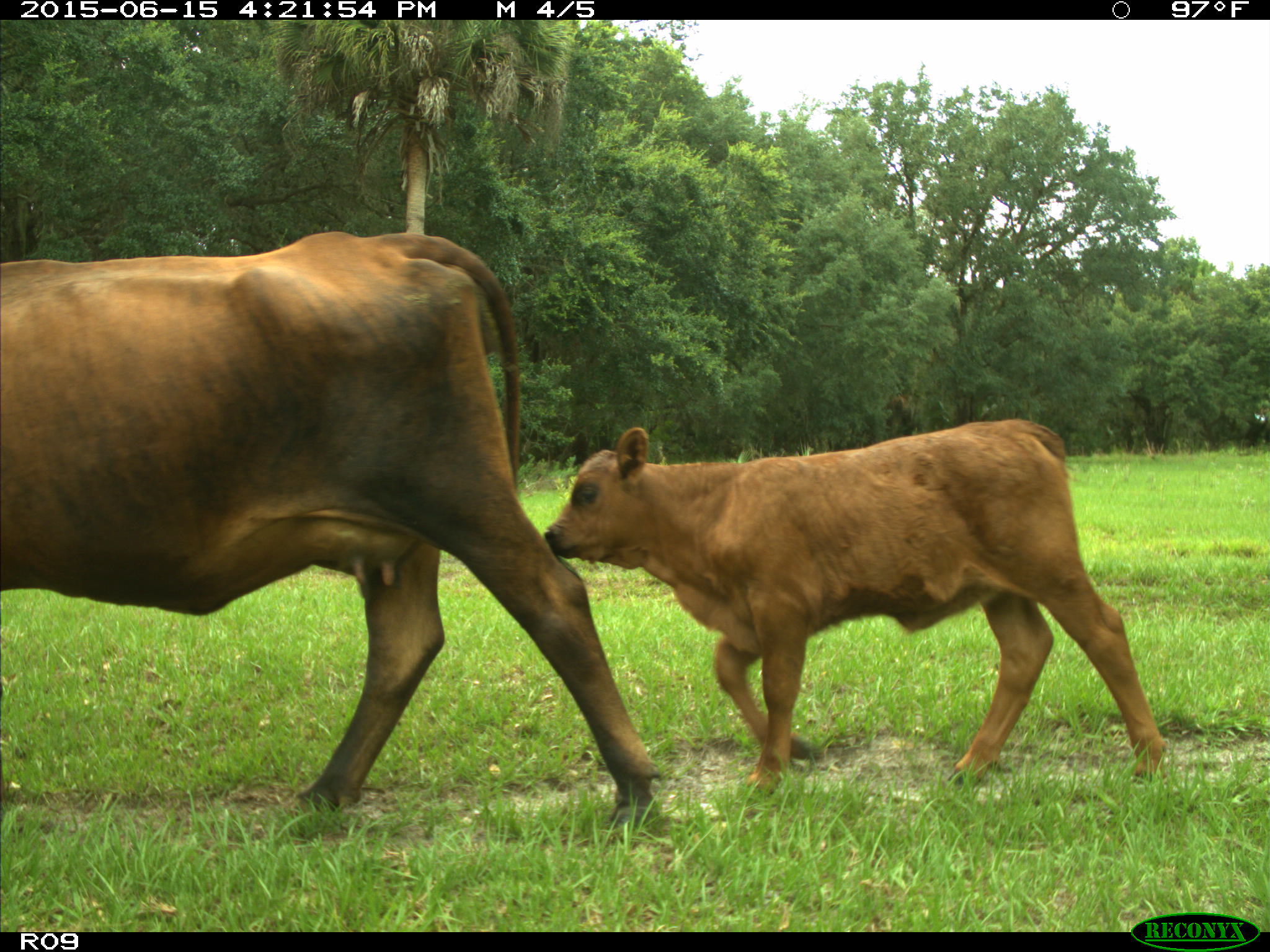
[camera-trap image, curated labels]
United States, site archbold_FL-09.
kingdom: Animalia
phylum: Chordata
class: Mammalia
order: Artiodactyla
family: Bovidae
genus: Bos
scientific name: Bos taurus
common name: domestic cow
Bos taurus (domestic cow).